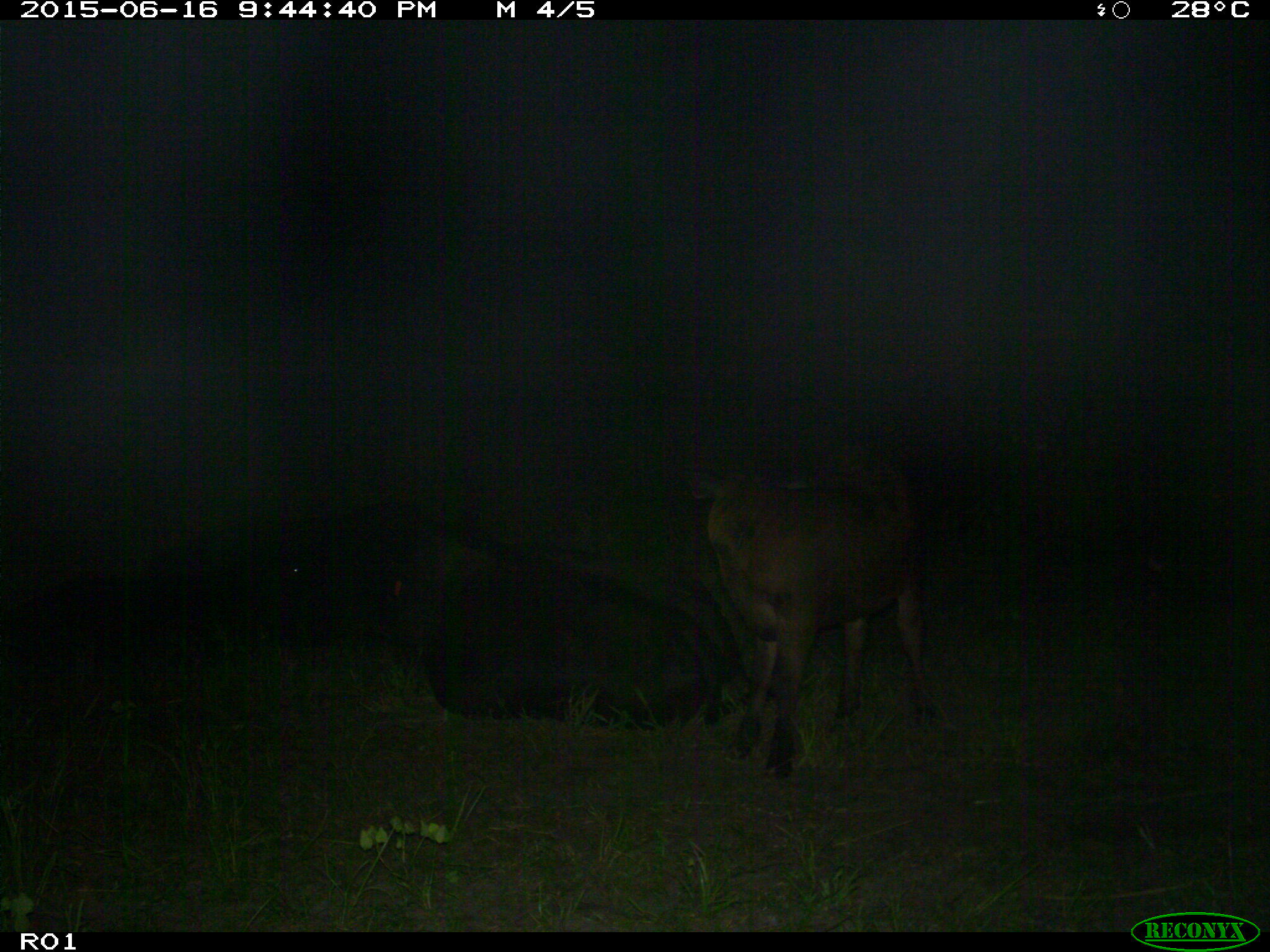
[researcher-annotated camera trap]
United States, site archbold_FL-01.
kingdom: Animalia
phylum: Chordata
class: Mammalia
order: Artiodactyla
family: Bovidae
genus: Bos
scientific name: Bos taurus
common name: domestic cow